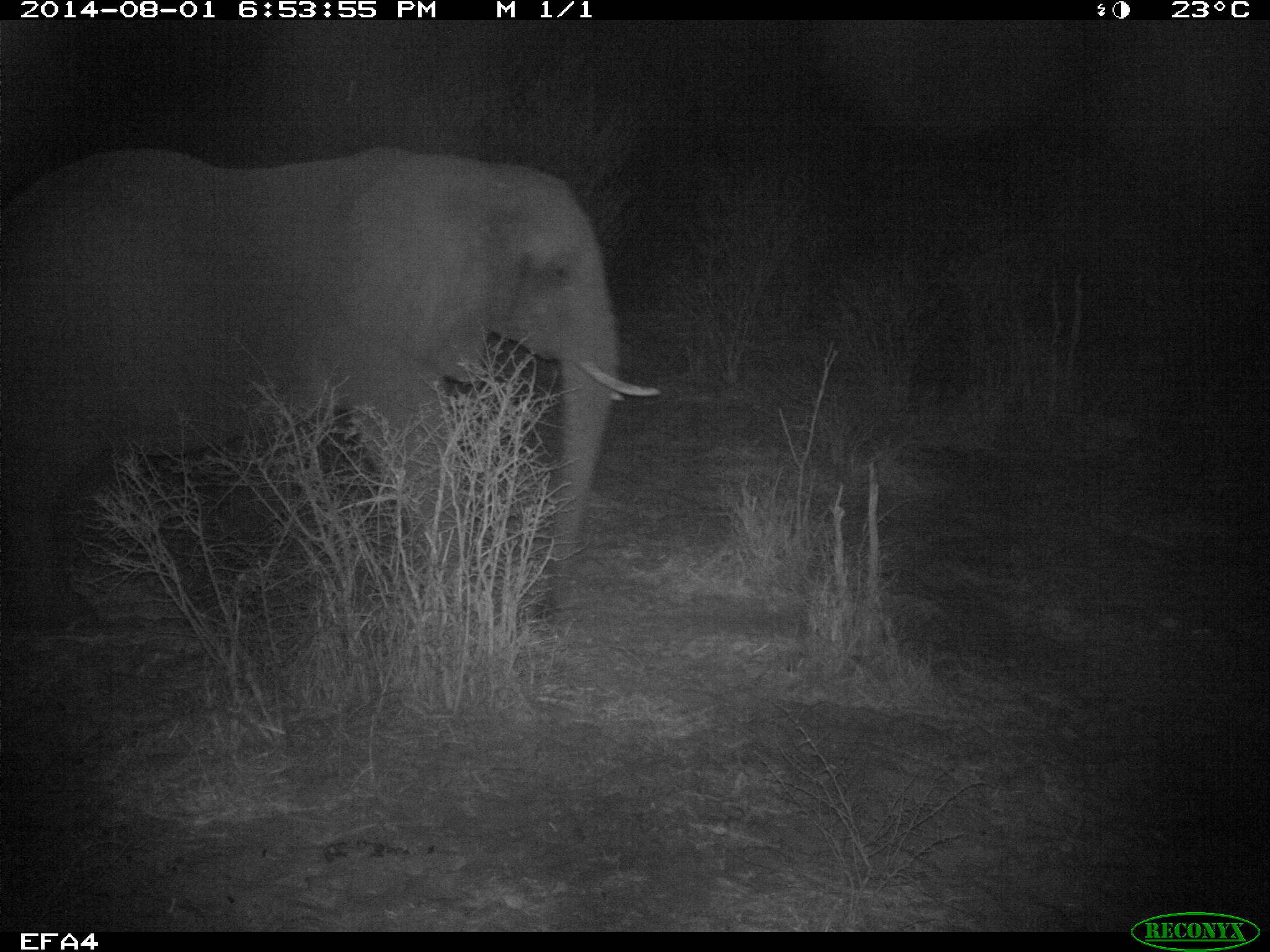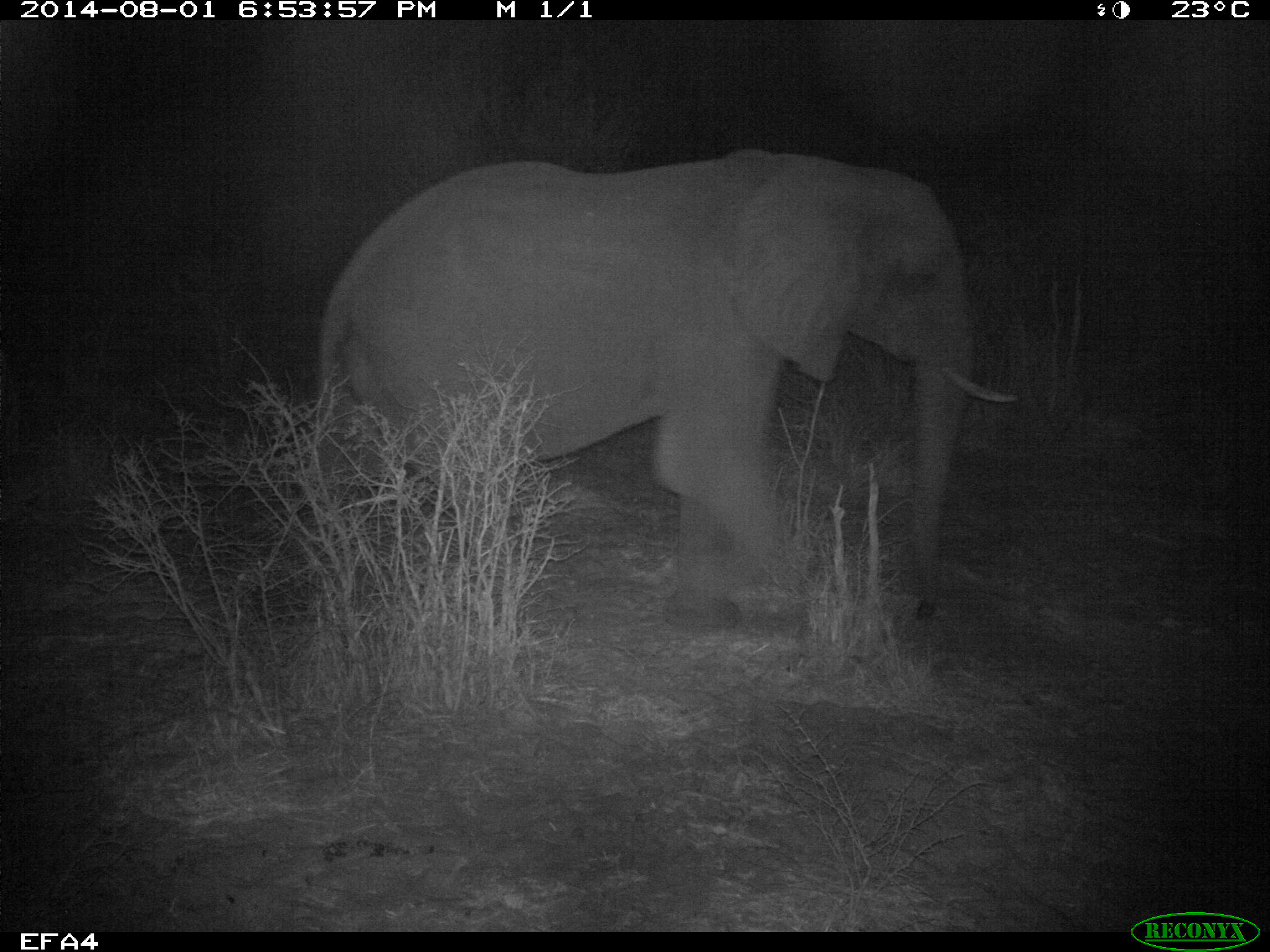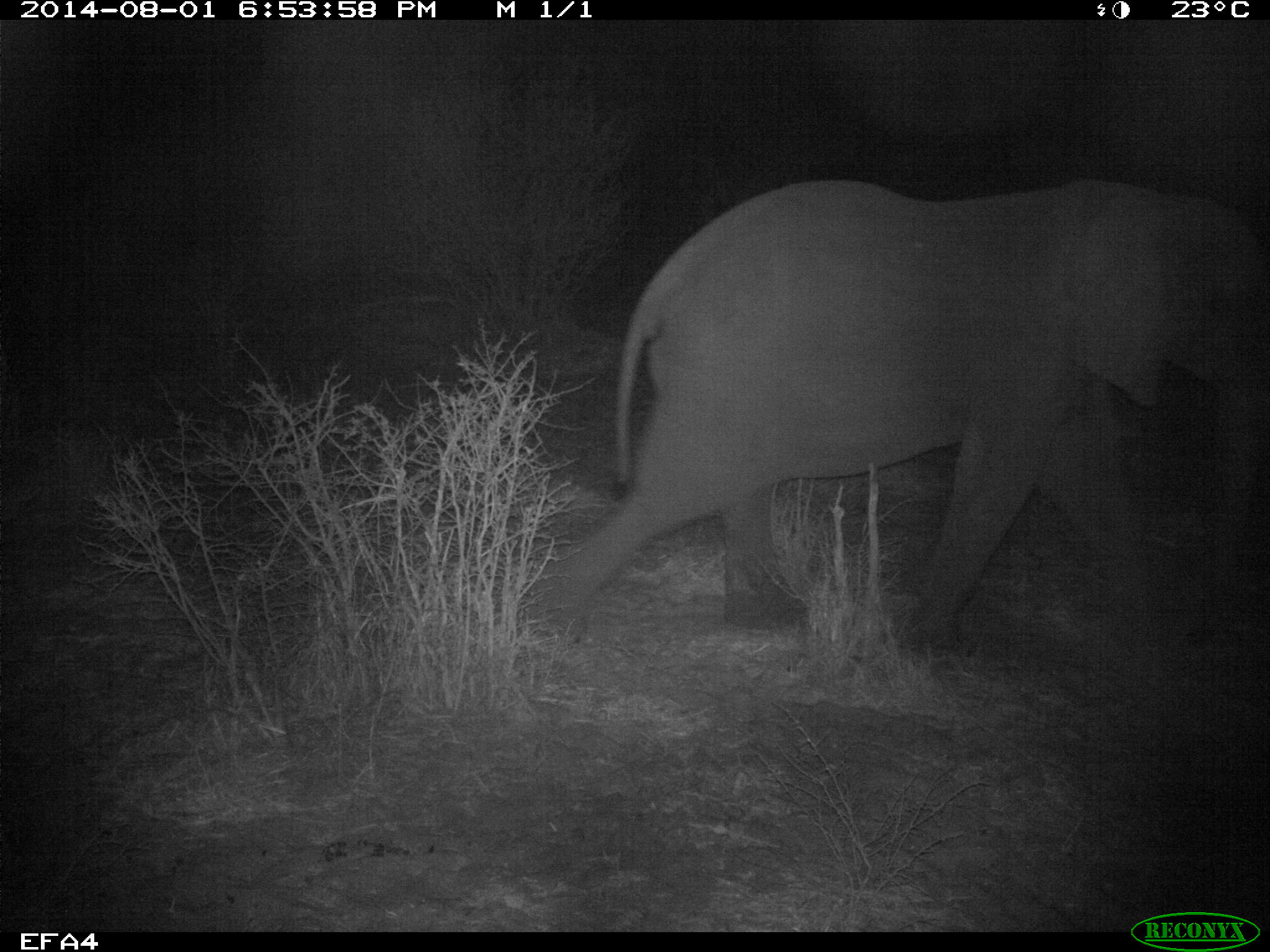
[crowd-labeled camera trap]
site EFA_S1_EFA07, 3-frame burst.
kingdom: Animalia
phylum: Chordata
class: Mammalia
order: Proboscidea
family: Elephantidae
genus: Loxodonta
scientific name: Loxodonta africana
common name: african bush elephant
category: elephant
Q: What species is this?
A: Elephant (african bush elephant) (Loxodonta africana).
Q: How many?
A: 1.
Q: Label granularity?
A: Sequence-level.